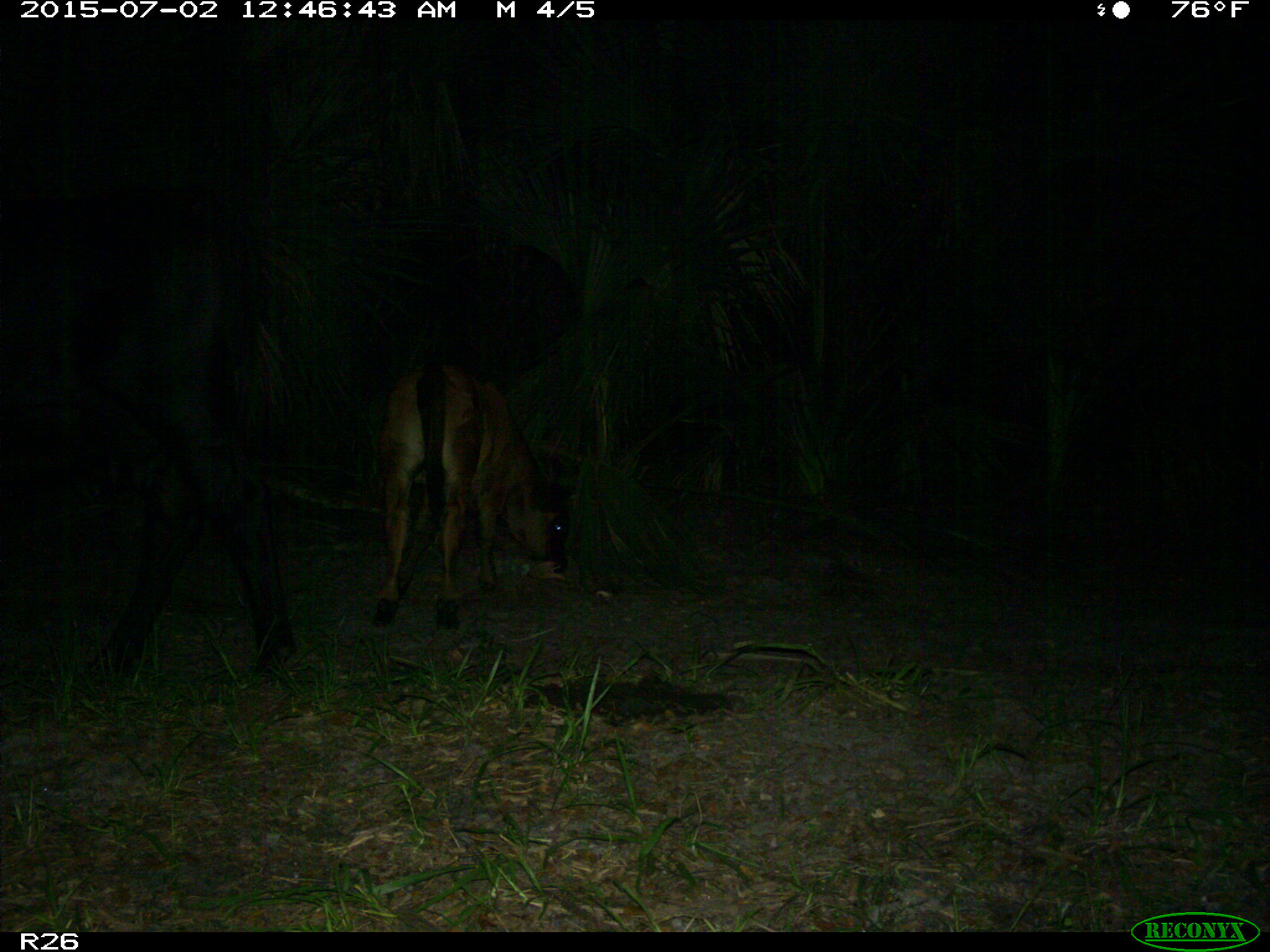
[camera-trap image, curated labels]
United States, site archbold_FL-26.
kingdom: Animalia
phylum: Chordata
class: Mammalia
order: Artiodactyla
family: Bovidae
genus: Bos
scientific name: Bos taurus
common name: domestic cow